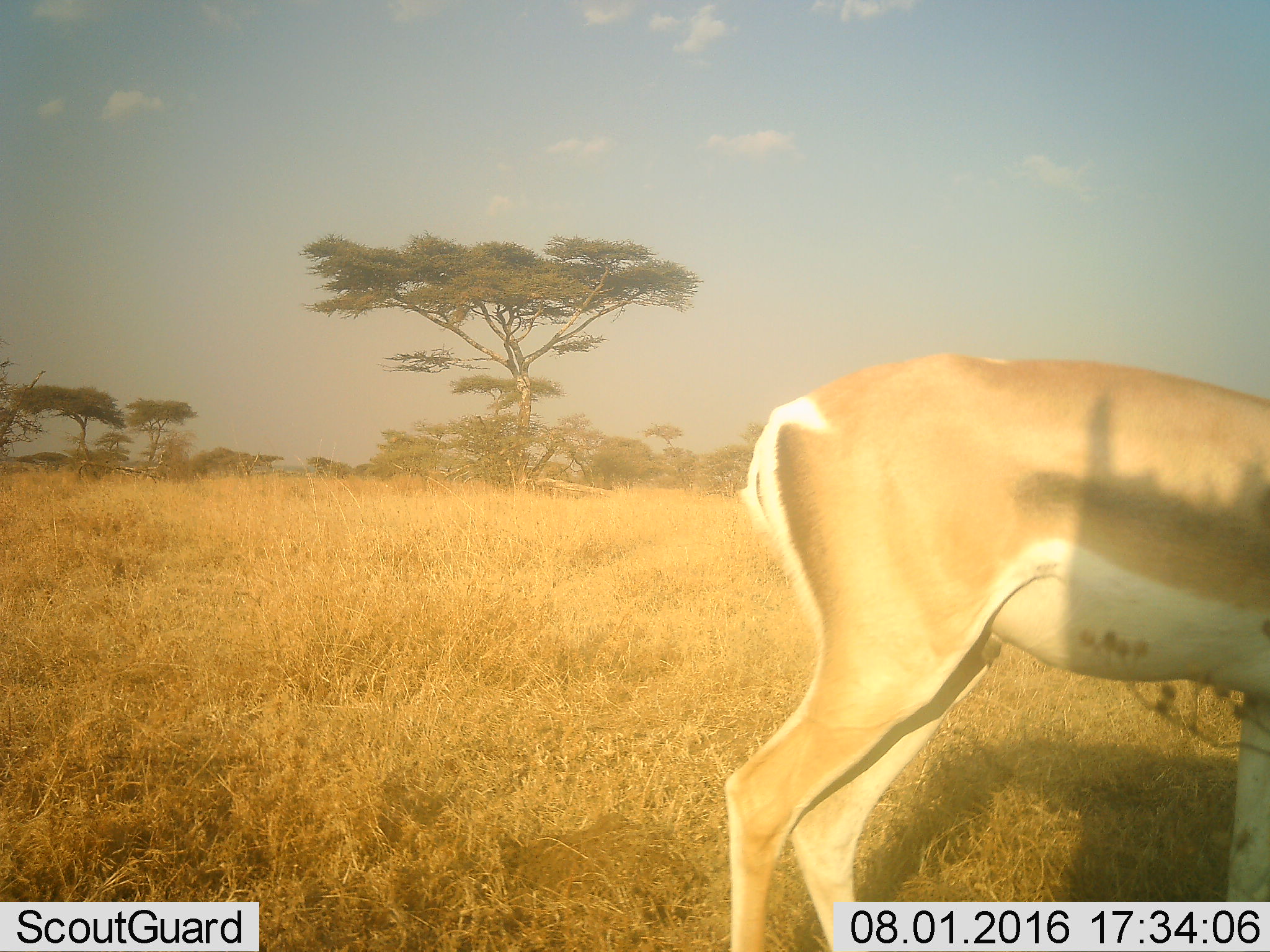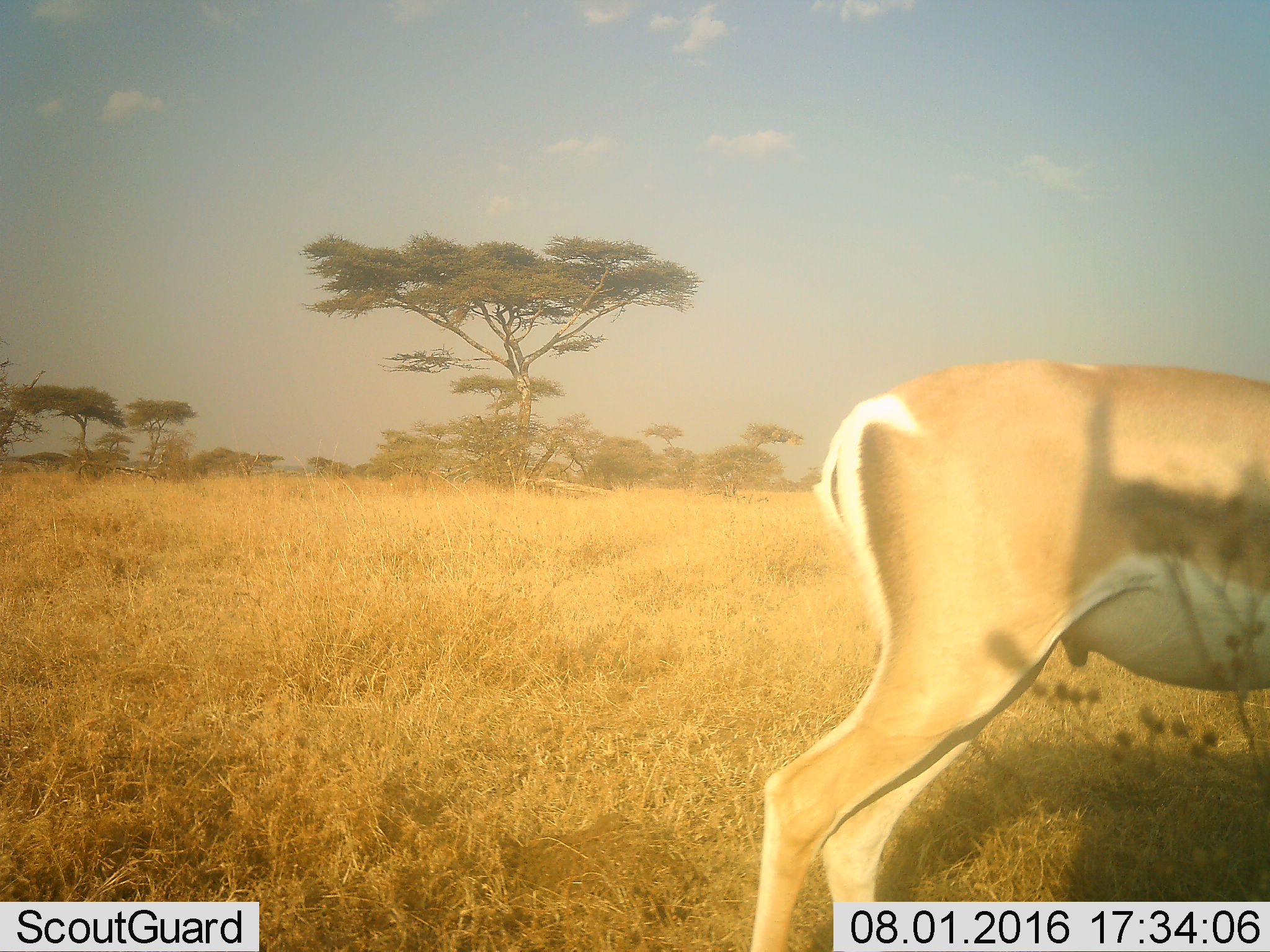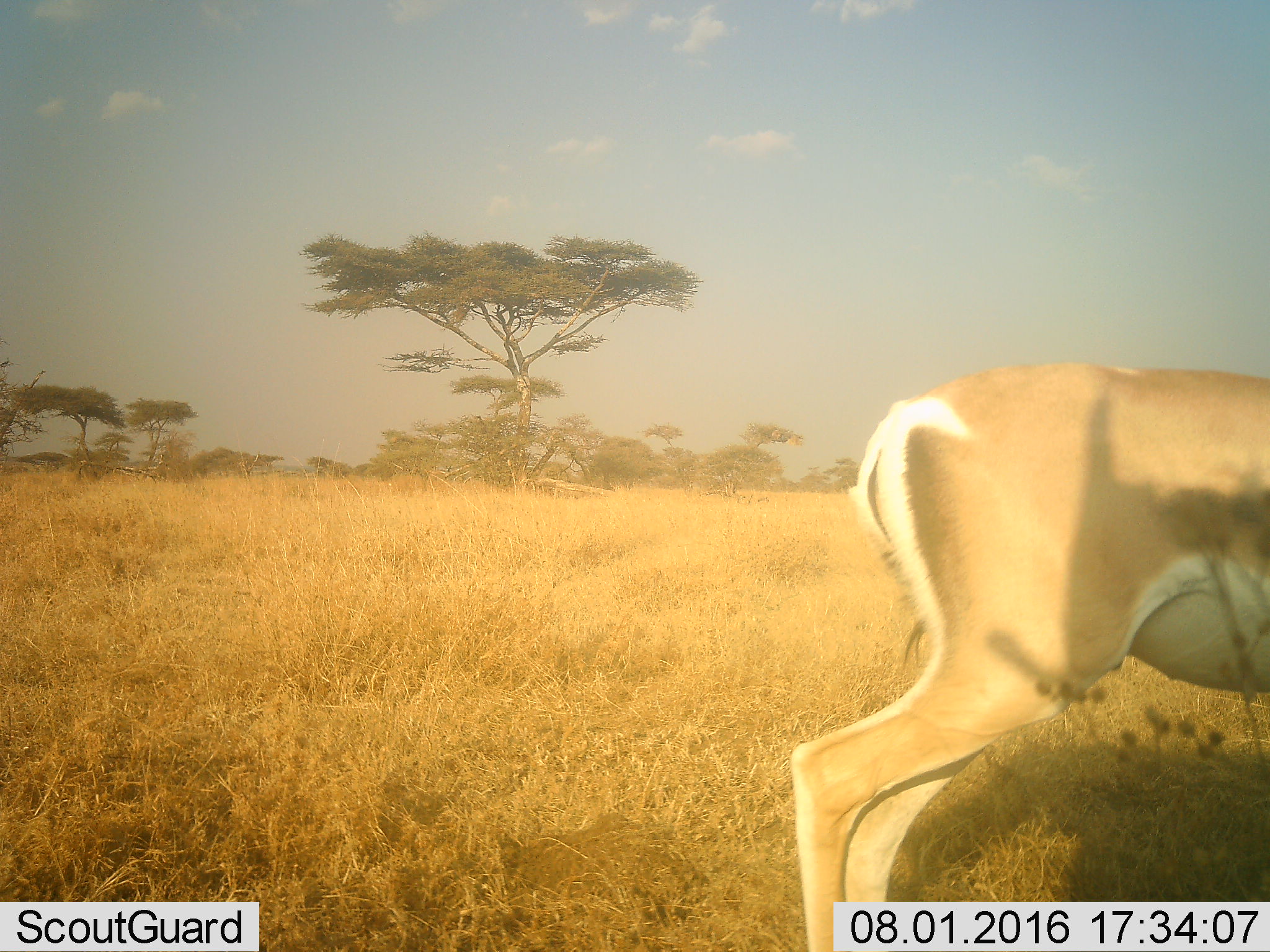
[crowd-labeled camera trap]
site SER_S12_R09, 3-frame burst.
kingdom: Animalia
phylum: Chordata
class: Mammalia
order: Artiodactyla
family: Bovidae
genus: Nanger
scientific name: Nanger granti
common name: grant's gazelle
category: gazellegrants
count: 1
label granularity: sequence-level